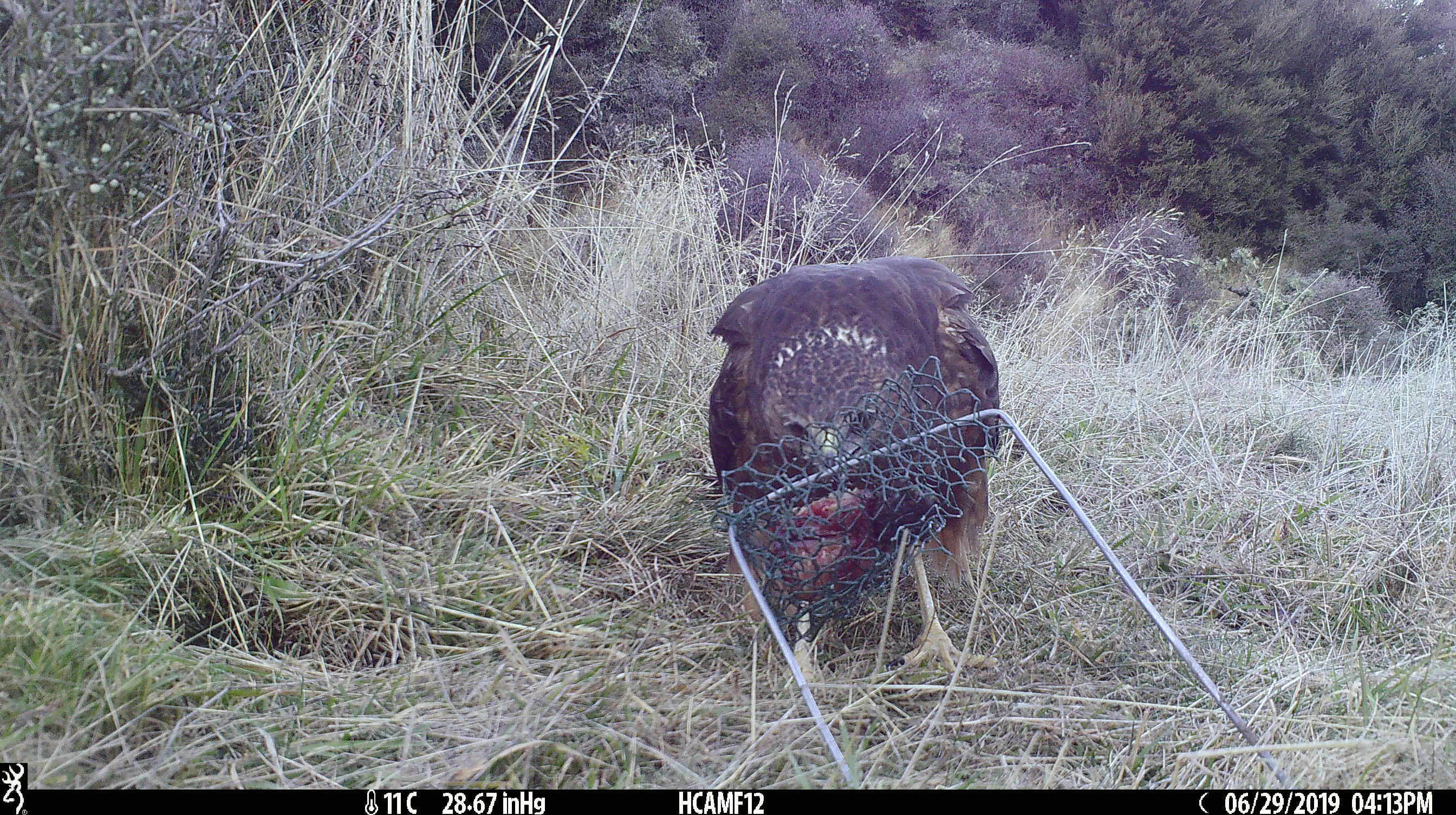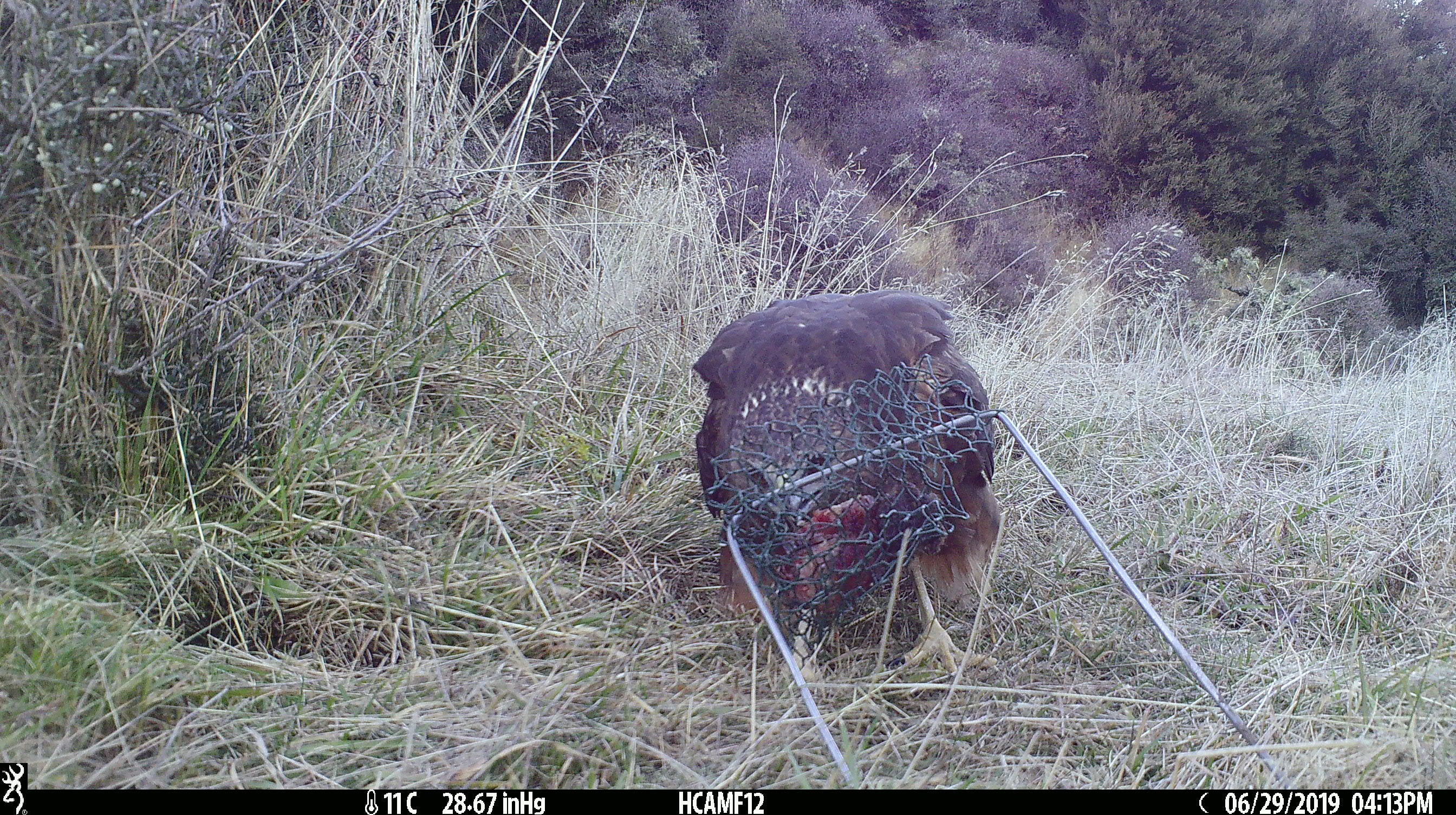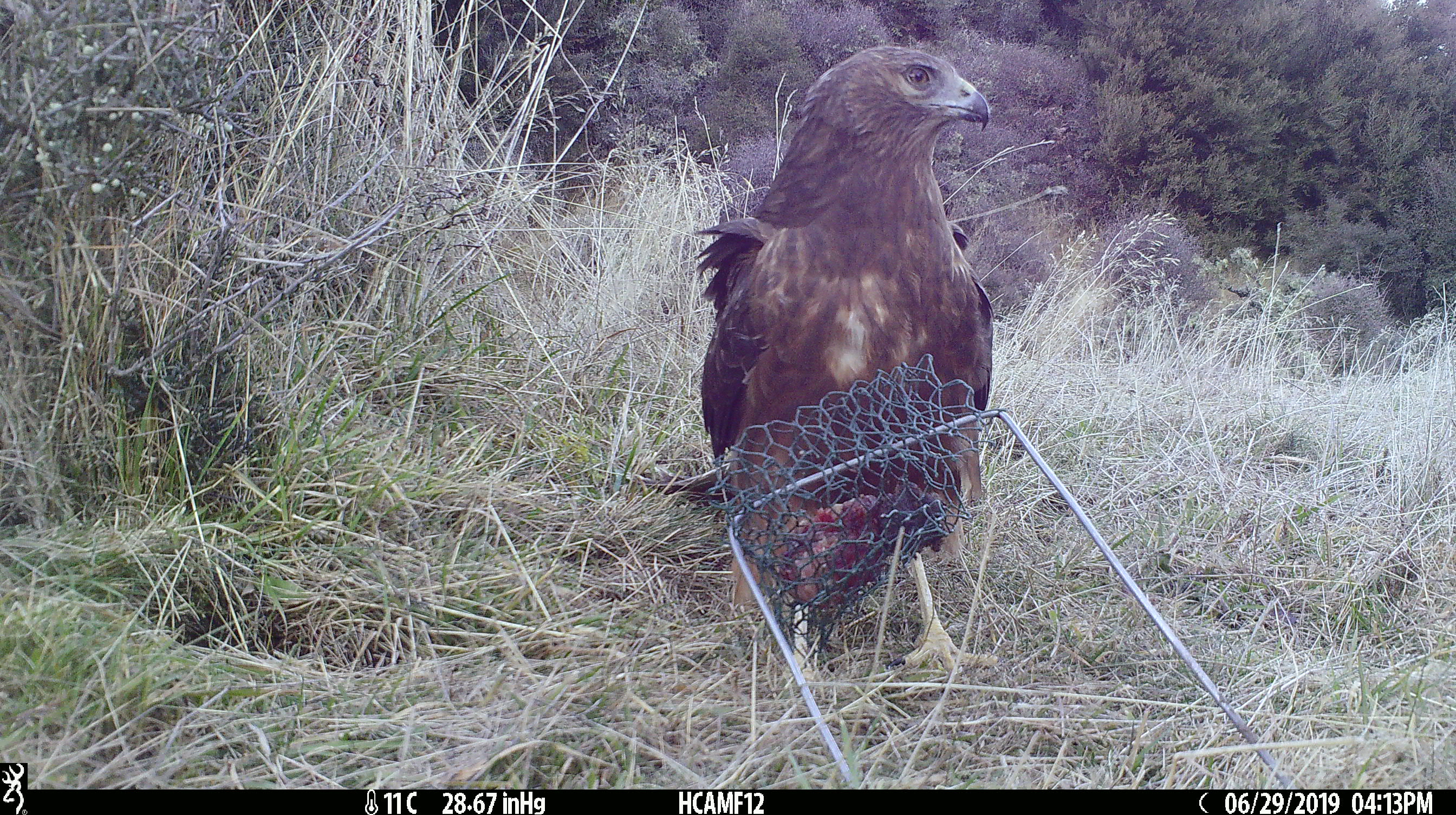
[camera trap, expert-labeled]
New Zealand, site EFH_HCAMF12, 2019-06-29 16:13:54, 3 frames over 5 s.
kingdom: Animalia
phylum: Chordata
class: Aves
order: Accipitriformes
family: Accipitridae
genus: Circus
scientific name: Circus approximans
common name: swamp harrier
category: harrier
Harrier (swamp harrier) (Circus approximans).